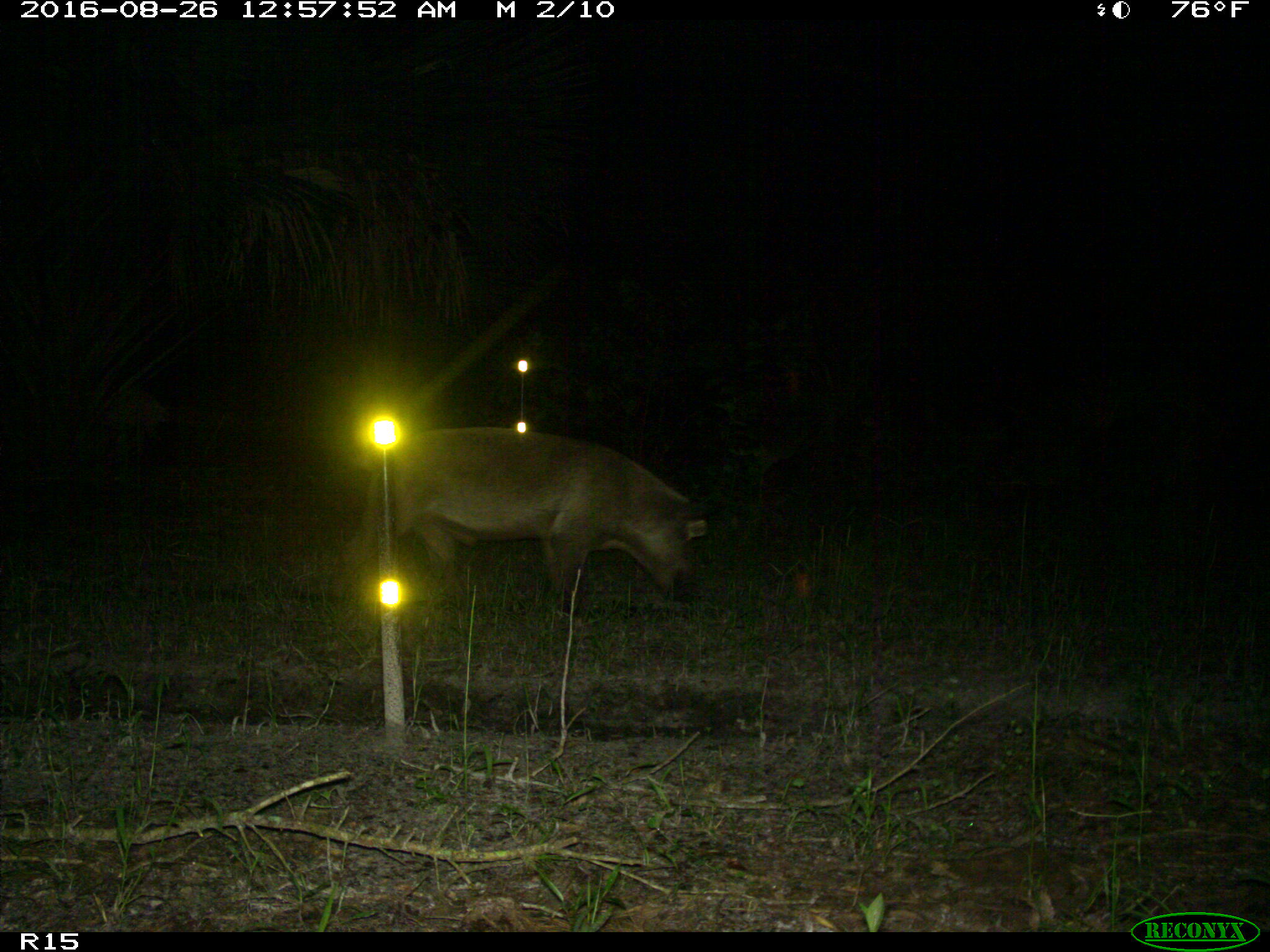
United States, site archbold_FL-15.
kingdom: Animalia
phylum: Chordata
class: Mammalia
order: Artiodactyla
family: Suidae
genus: Sus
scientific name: Sus scrofa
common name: wild boar